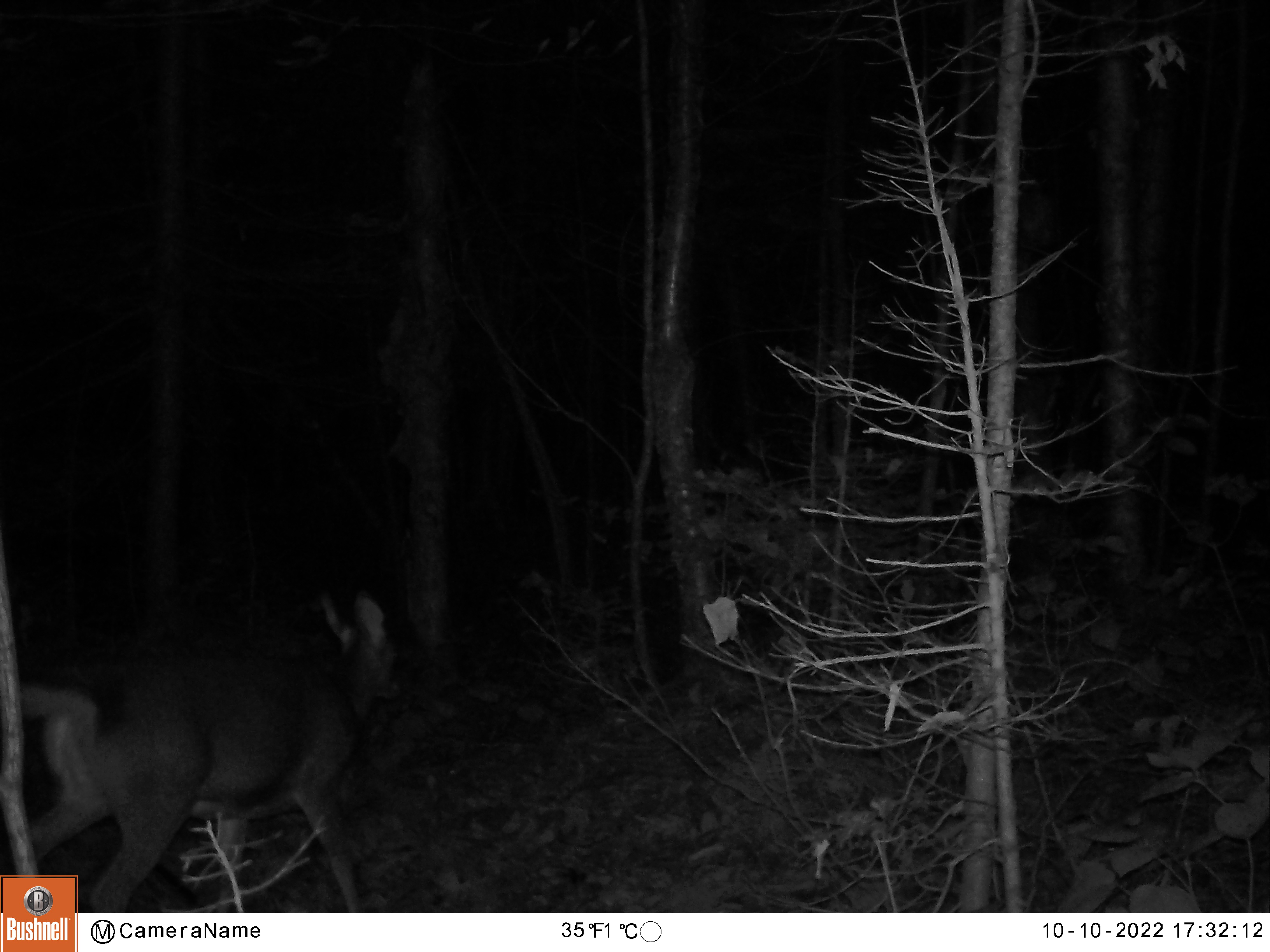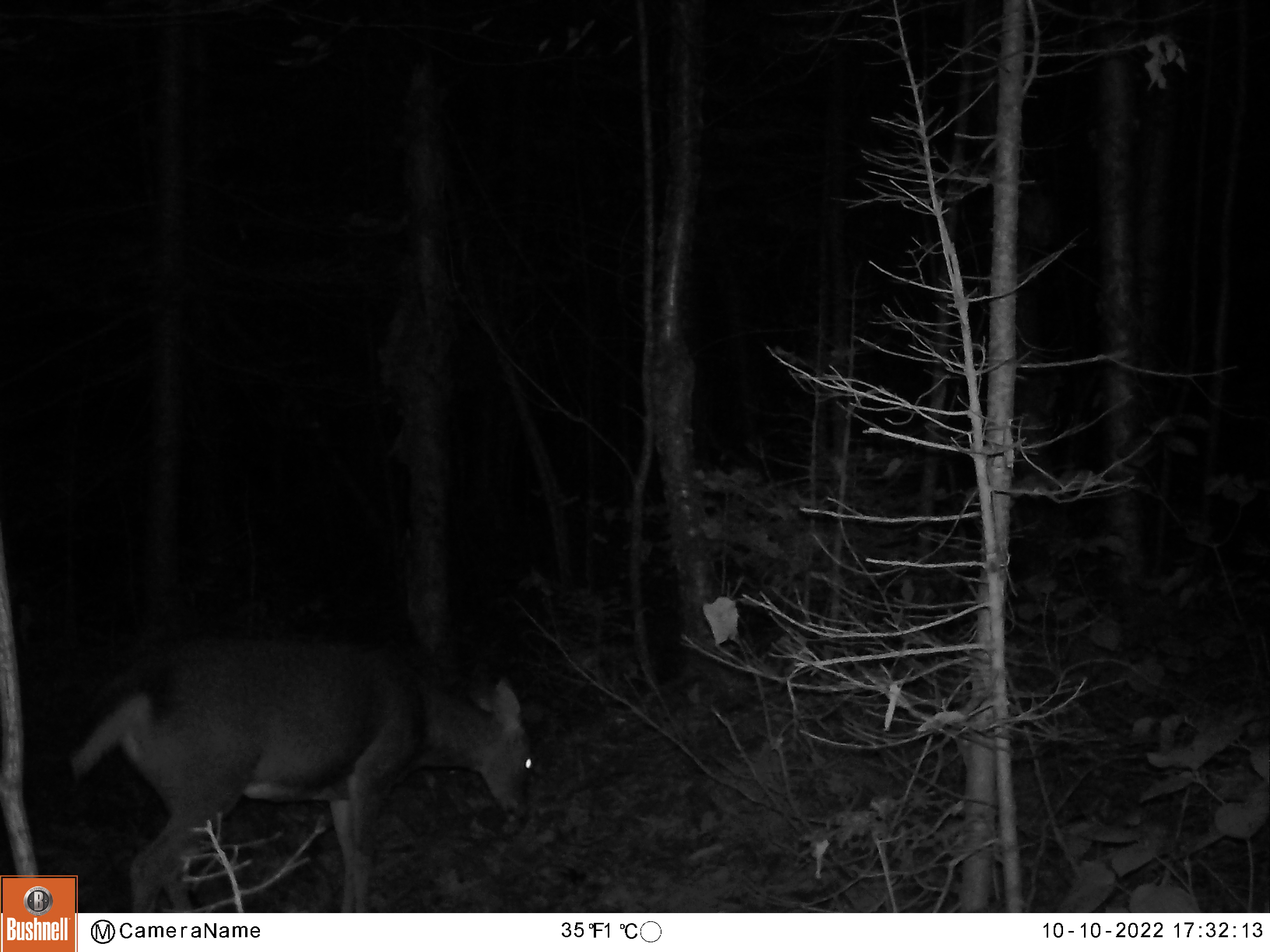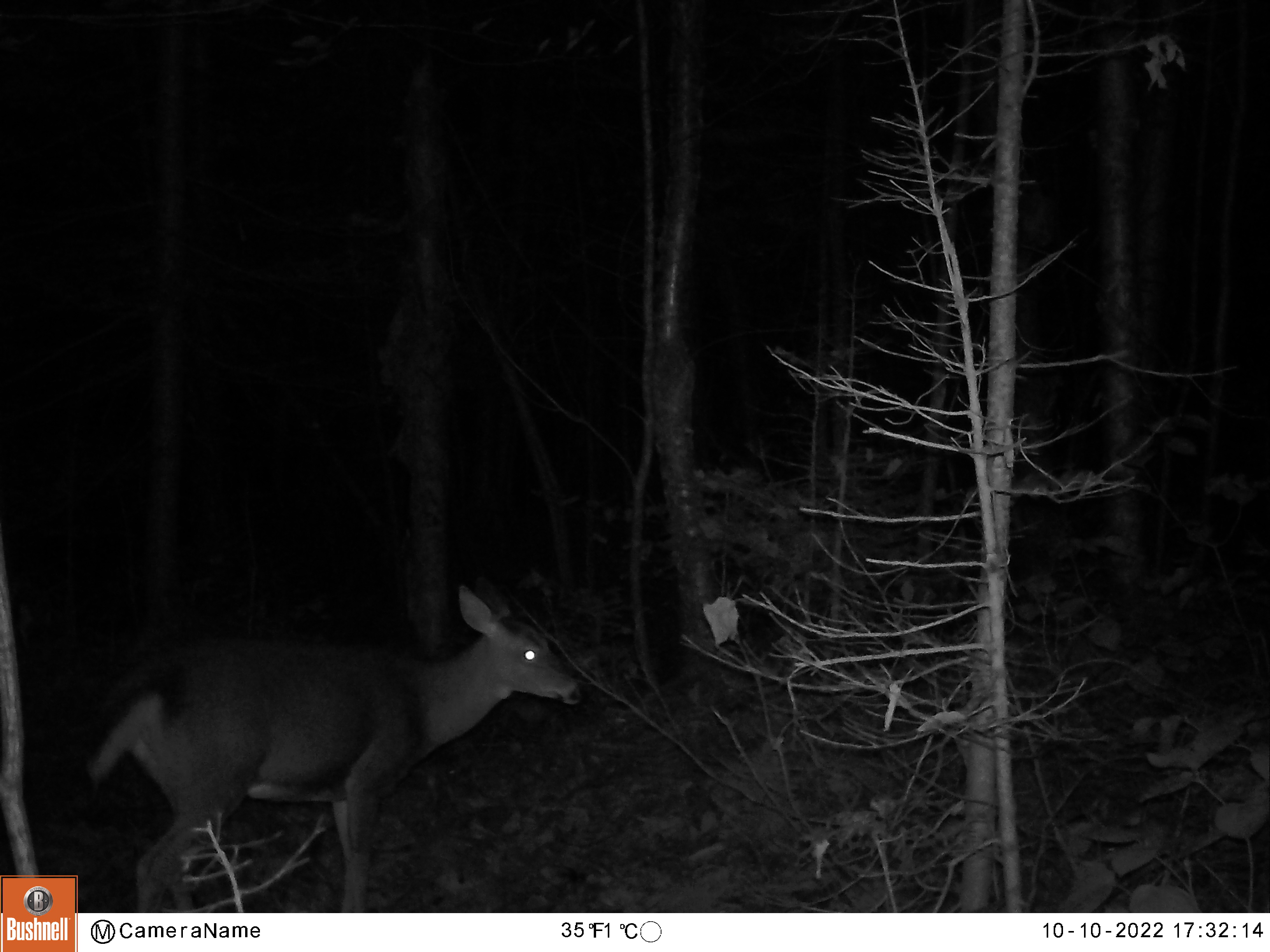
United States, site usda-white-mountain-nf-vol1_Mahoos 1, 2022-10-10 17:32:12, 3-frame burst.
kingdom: Animalia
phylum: Chordata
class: Mammalia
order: Artiodactyla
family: Cervidae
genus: Odocoileus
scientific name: Odocoileus virginianus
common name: white-tailed deer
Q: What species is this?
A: White-tailed deer (Odocoileus virginianus).